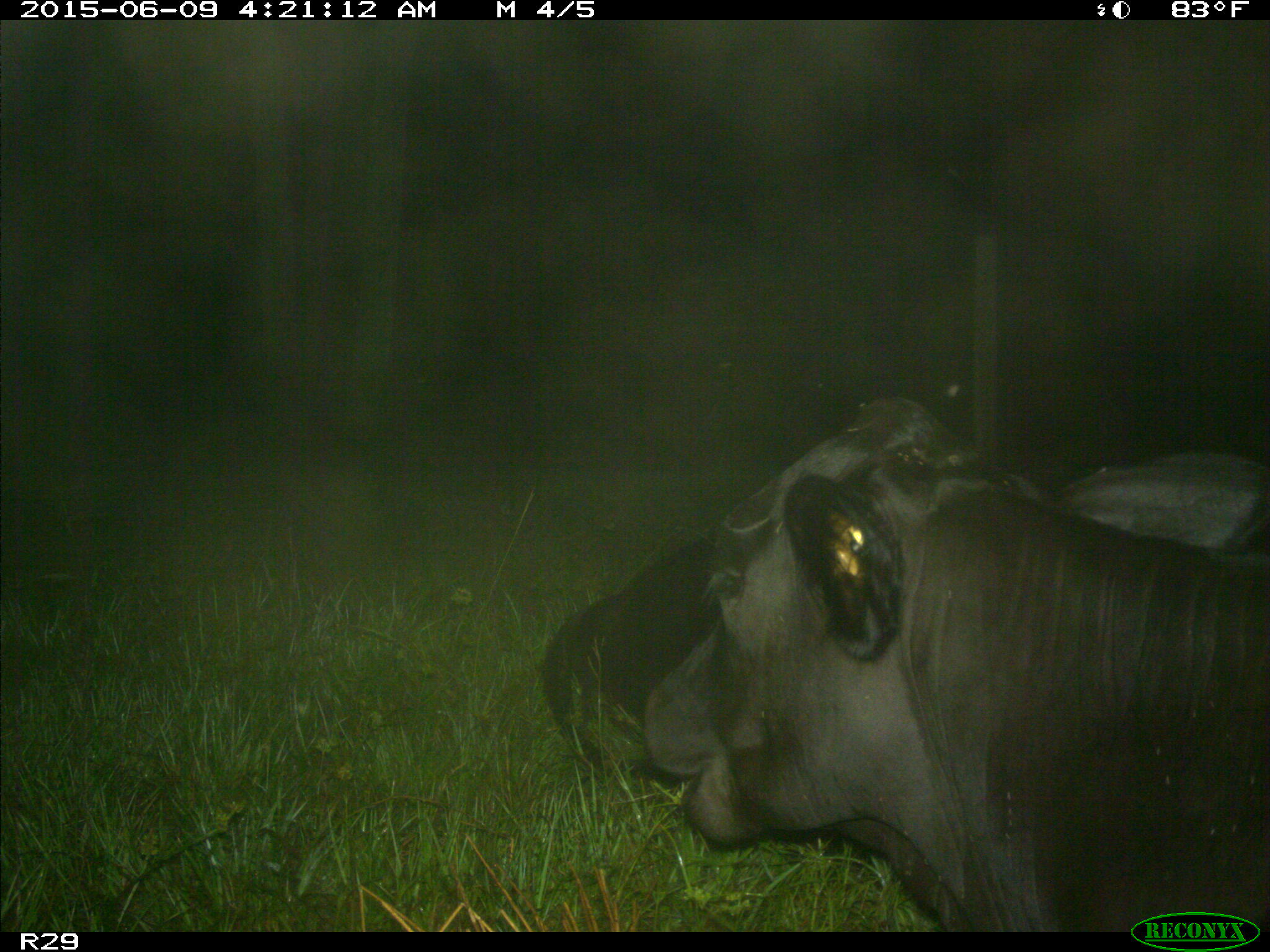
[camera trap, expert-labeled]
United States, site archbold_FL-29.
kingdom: Animalia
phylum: Chordata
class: Mammalia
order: Artiodactyla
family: Bovidae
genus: Bos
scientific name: Bos taurus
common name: domestic cow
Bos taurus (domestic cow).